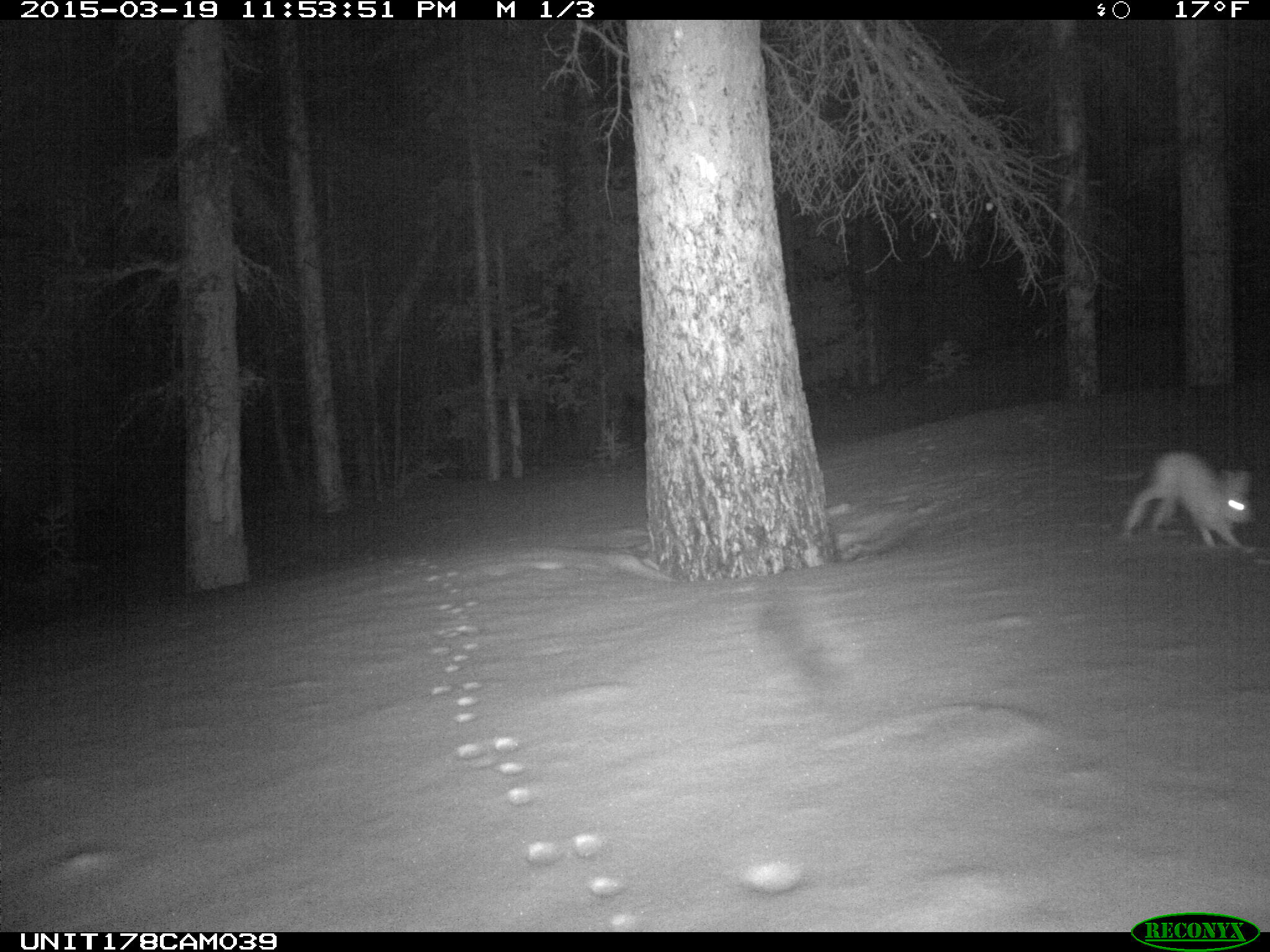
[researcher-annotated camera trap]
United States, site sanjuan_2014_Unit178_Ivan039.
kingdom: Animalia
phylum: Chordata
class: Mammalia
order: Lagomorpha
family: Leporidae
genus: Lepus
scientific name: Lepus americanus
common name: snowshoe hare